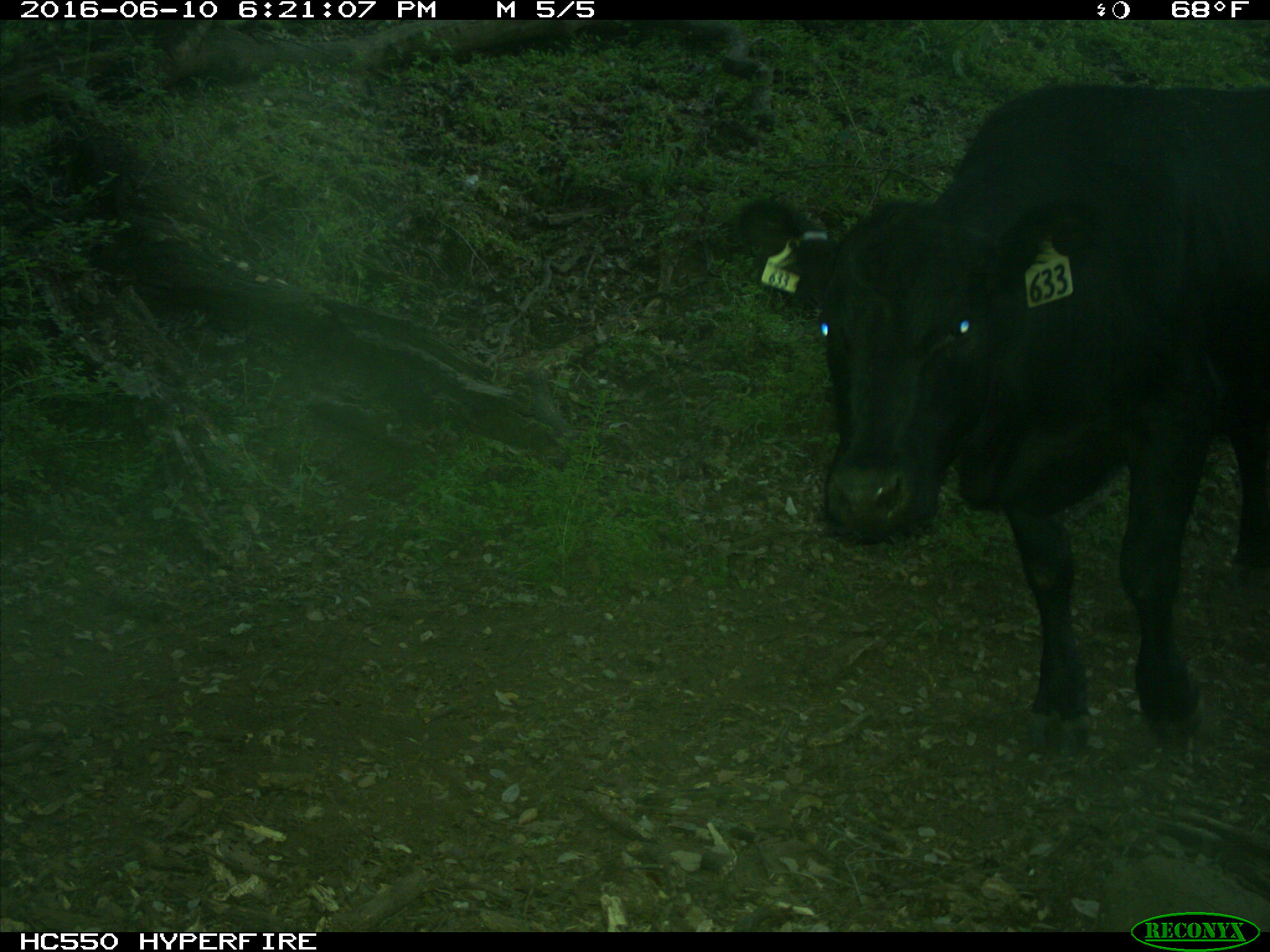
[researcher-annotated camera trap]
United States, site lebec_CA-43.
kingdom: Animalia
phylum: Chordata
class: Mammalia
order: Artiodactyla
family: Bovidae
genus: Bos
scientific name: Bos taurus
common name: domestic cow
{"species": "Bos taurus (domestic cow)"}